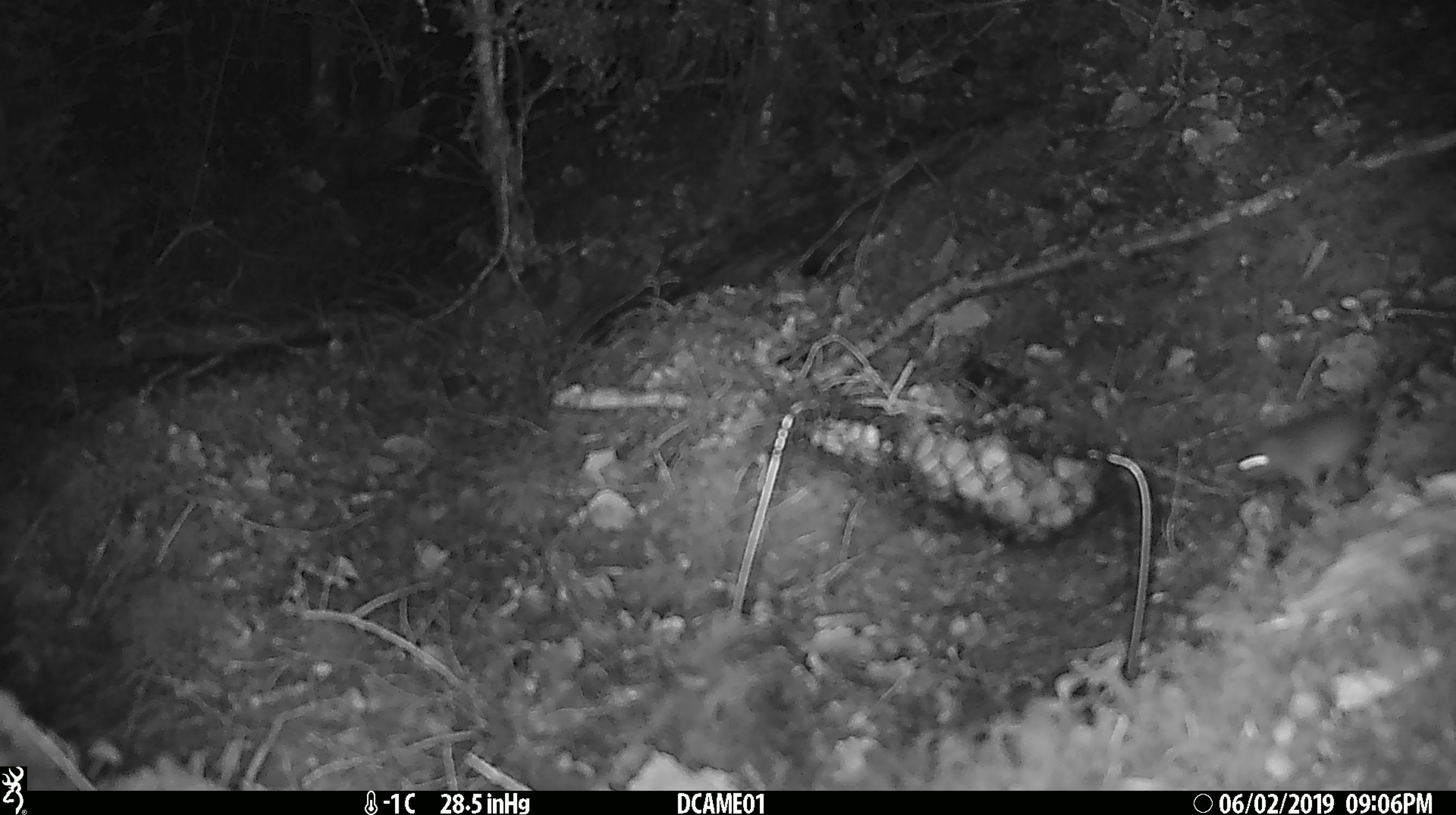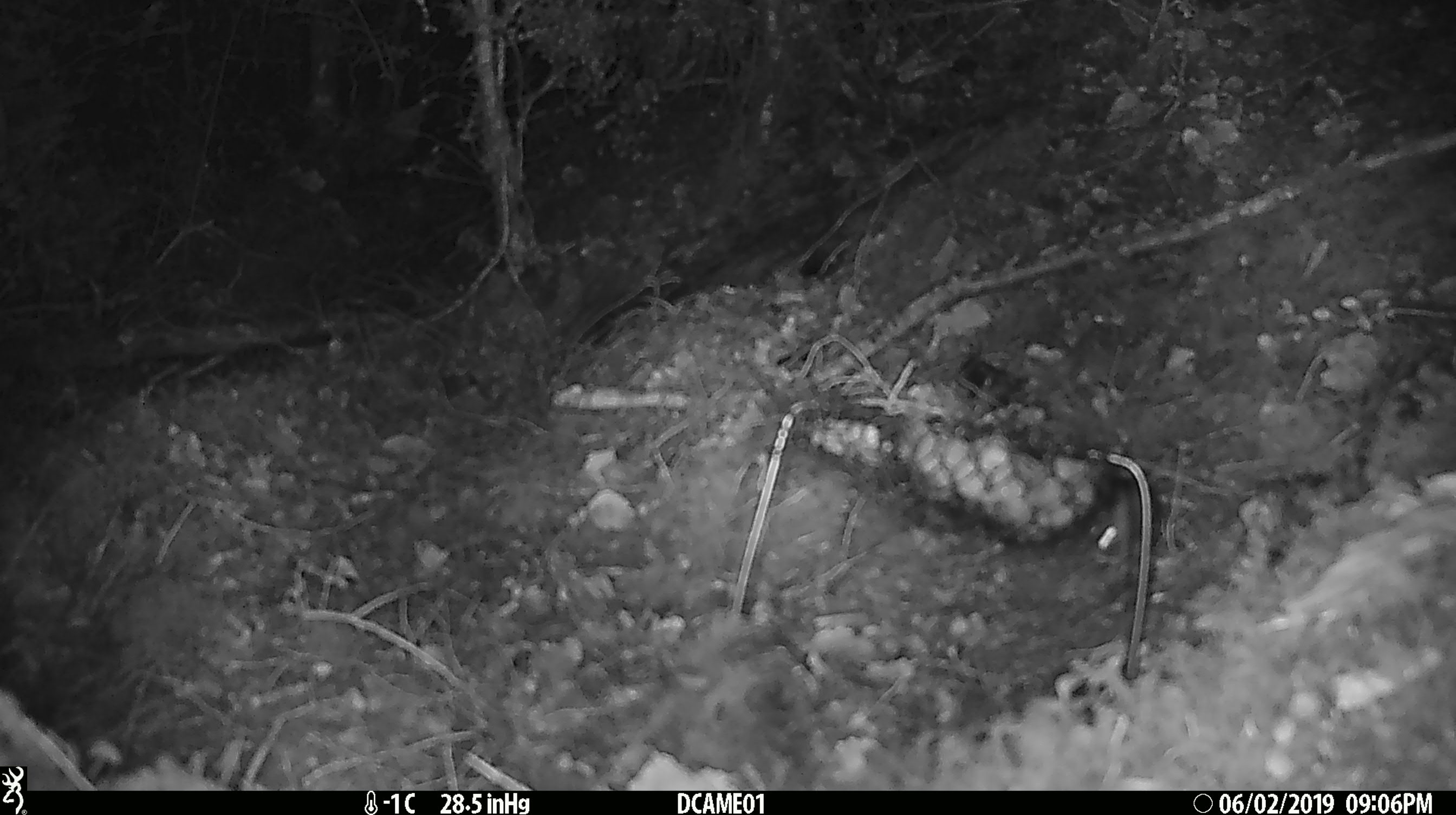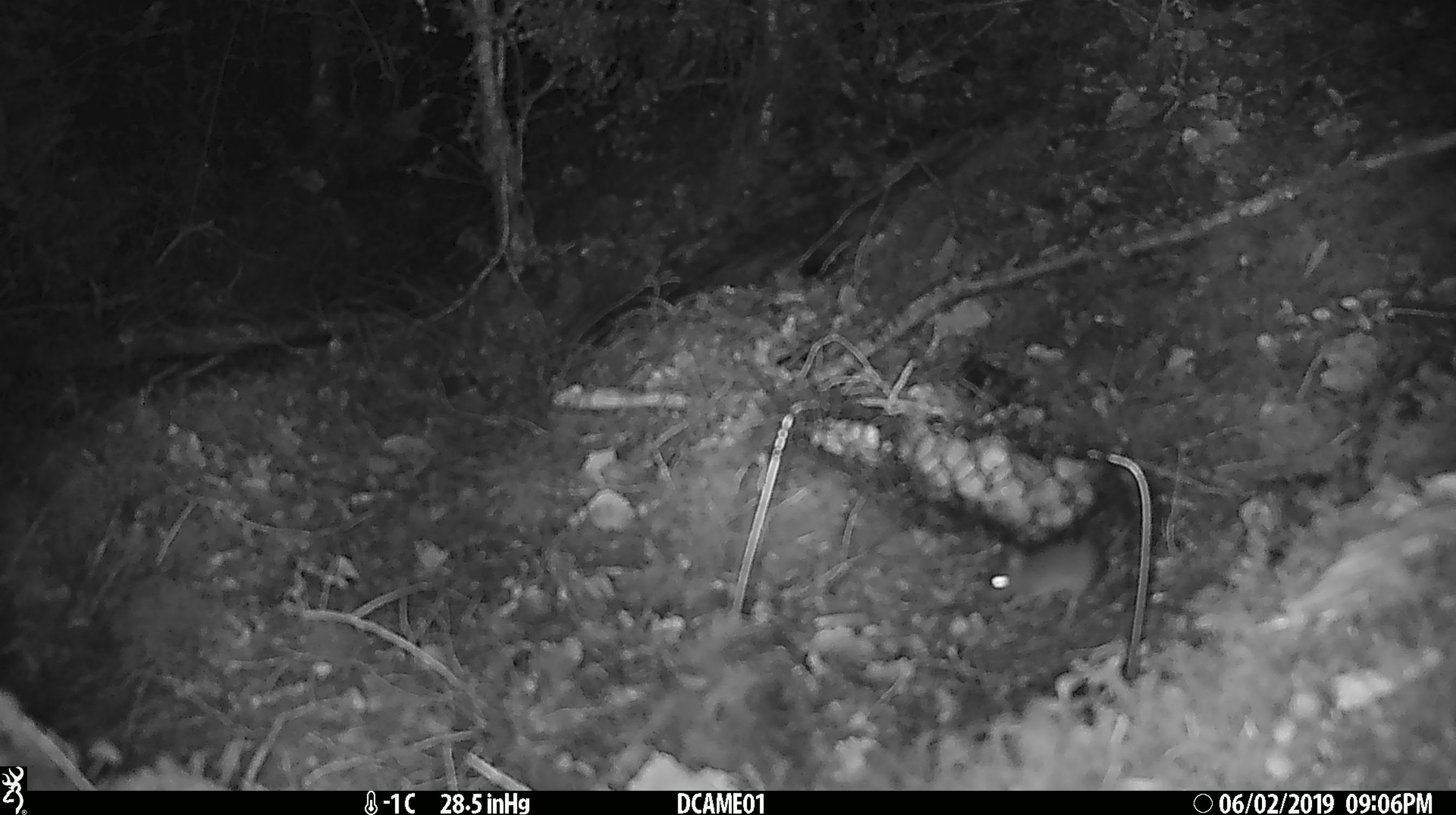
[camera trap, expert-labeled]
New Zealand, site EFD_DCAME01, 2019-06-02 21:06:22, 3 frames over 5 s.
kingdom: Animalia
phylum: Chordata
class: Mammalia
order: Rodentia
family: Muridae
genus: Mus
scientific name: Mus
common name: mouse